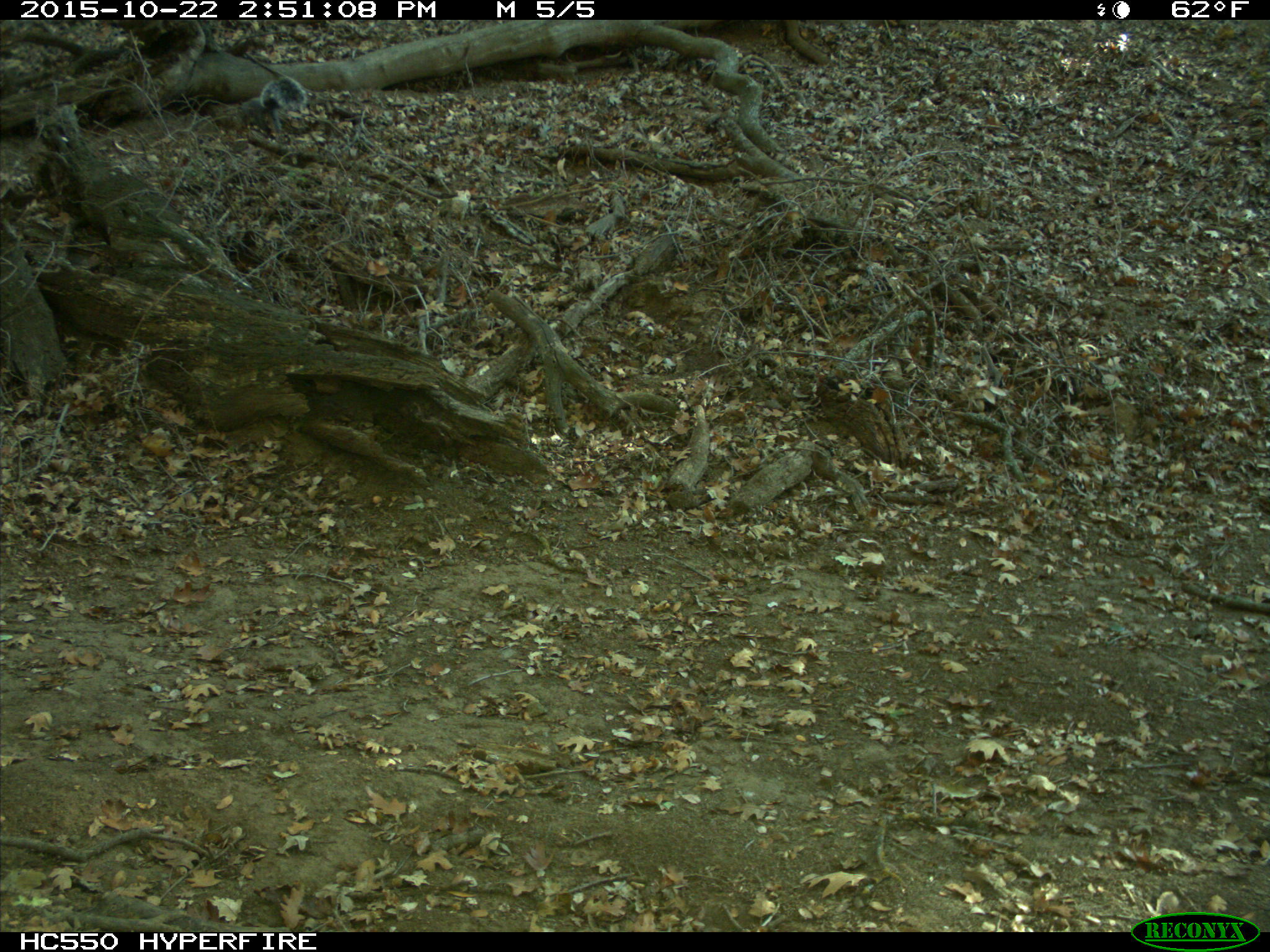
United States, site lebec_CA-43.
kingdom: Animalia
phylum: Chordata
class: Mammalia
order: Rodentia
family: Sciuridae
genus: Sciurus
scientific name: Sciurus carolinensis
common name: eastern gray squirrel